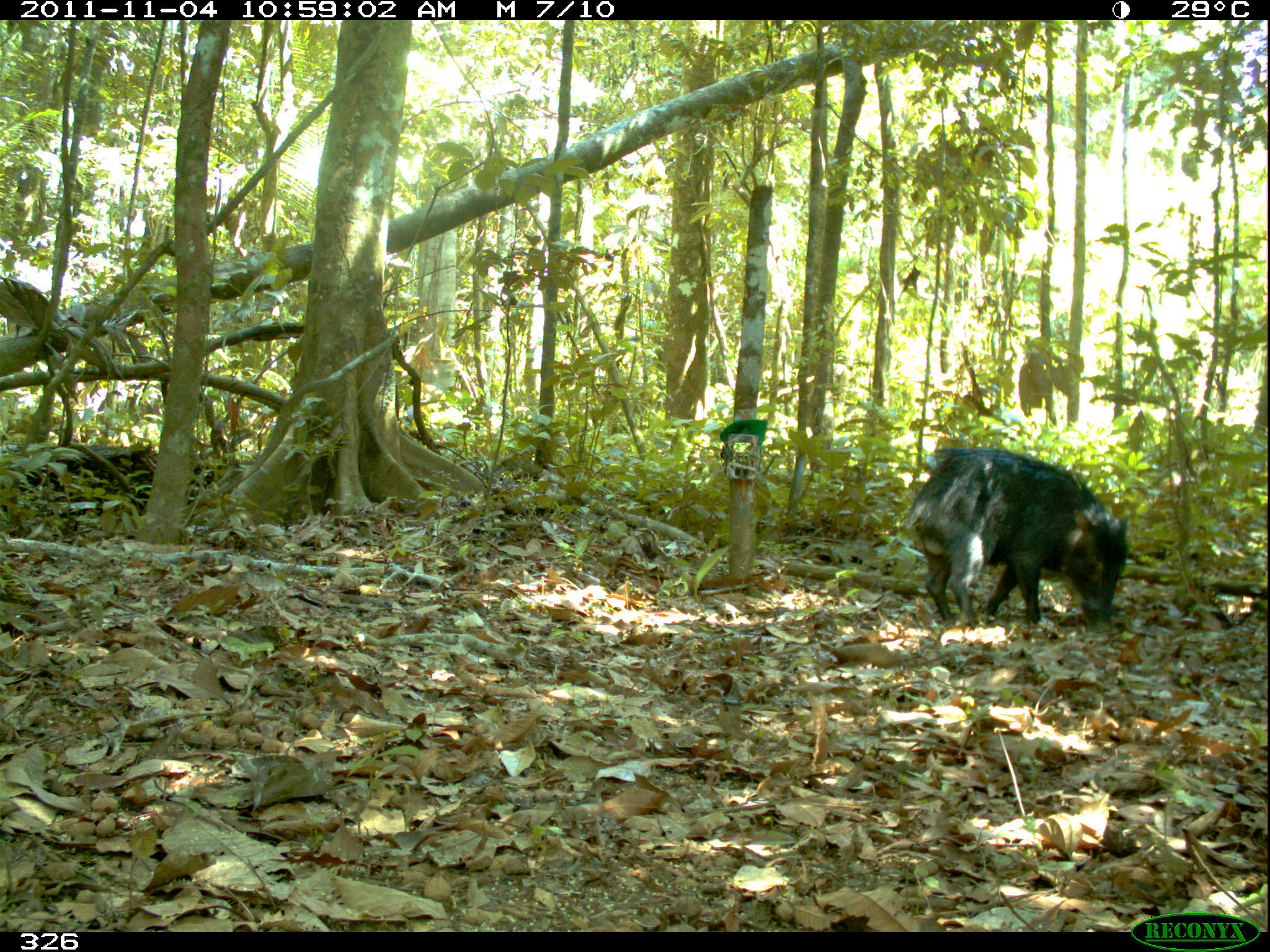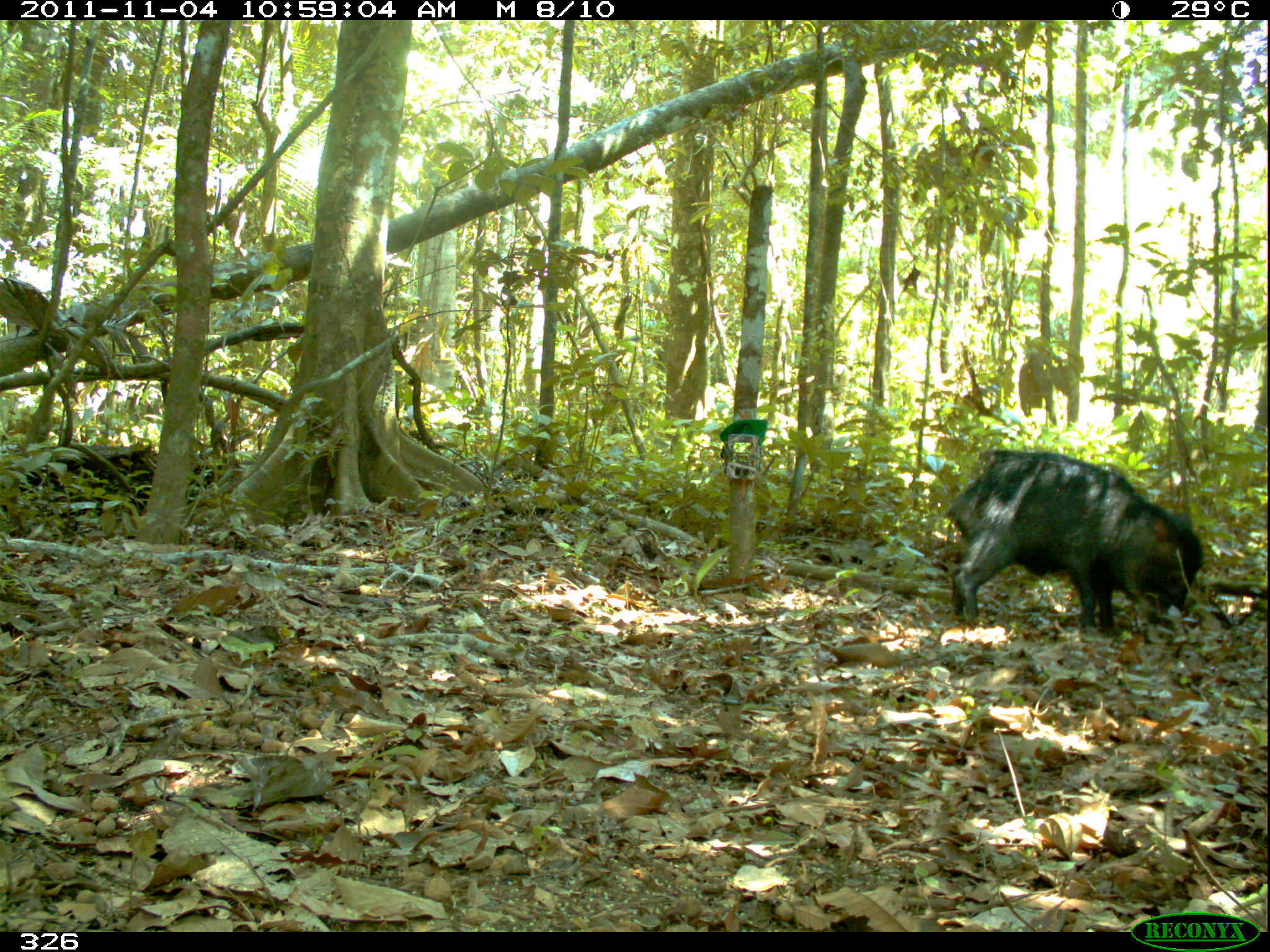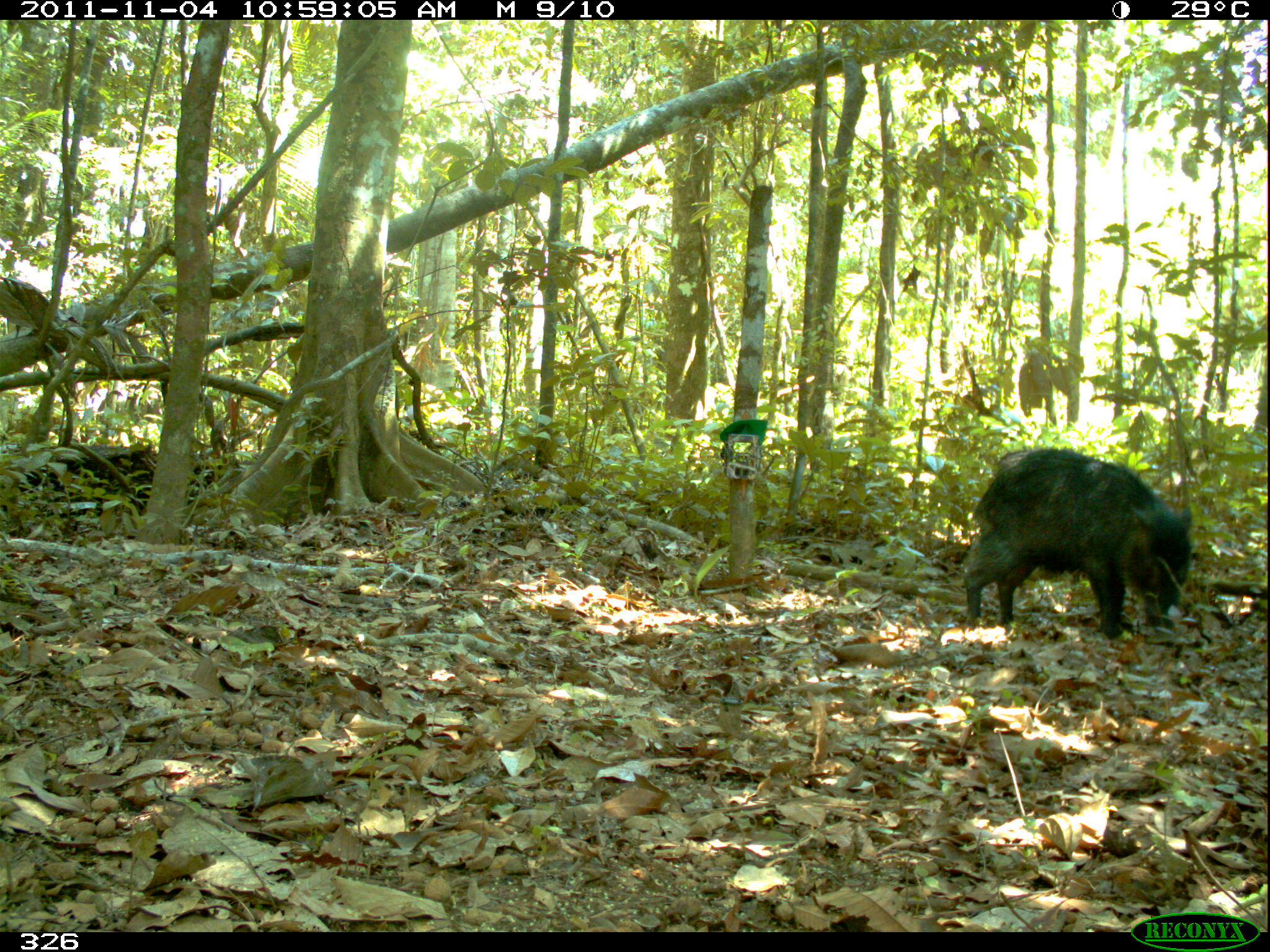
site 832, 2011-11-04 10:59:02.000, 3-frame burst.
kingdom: Animalia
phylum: Chordata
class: Mammalia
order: Artiodactyla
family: Tayassuidae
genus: Tayassu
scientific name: Tayassu pecari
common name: white-lipped peccary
Tayassu pecari (white-lipped peccary).